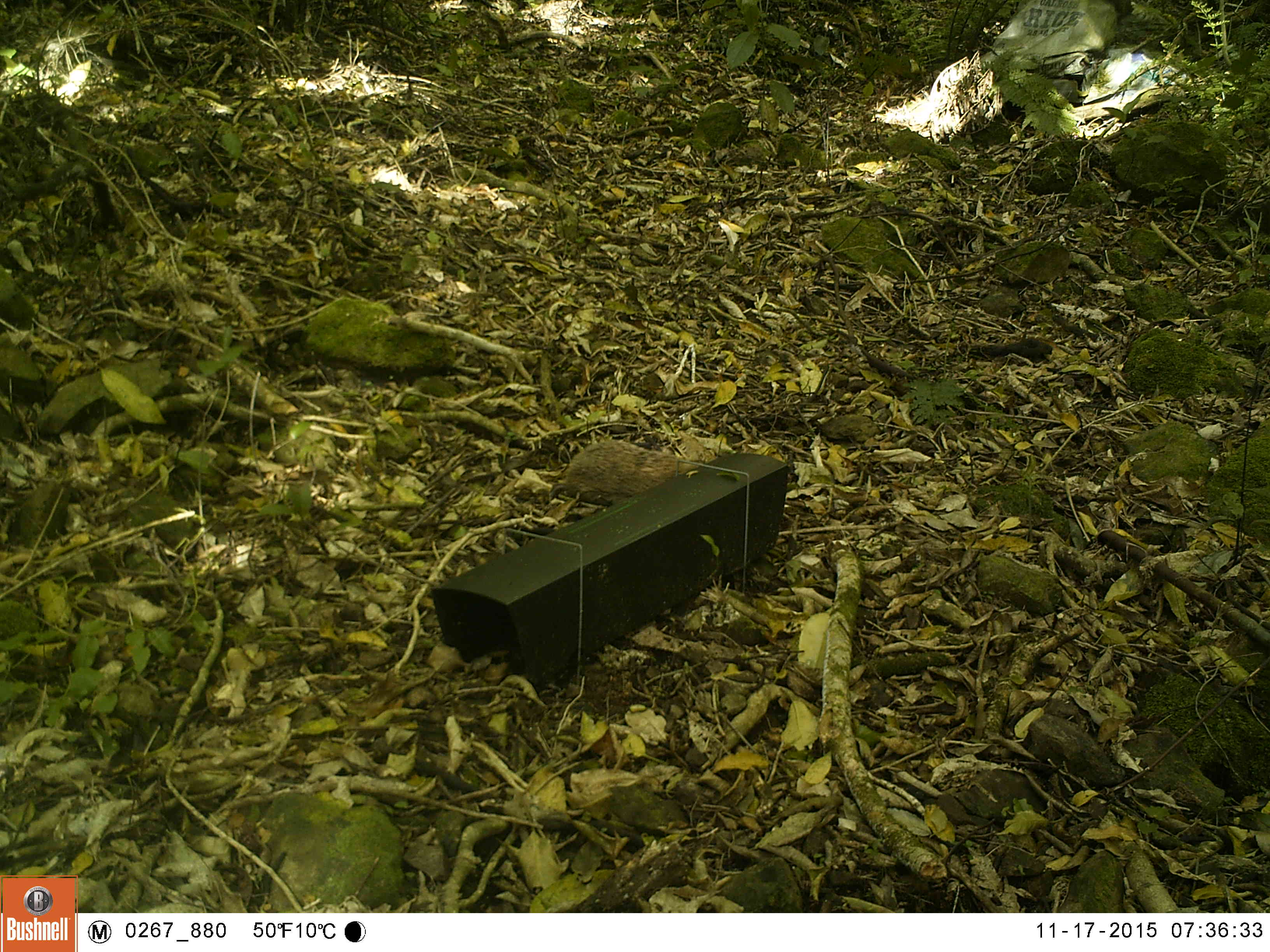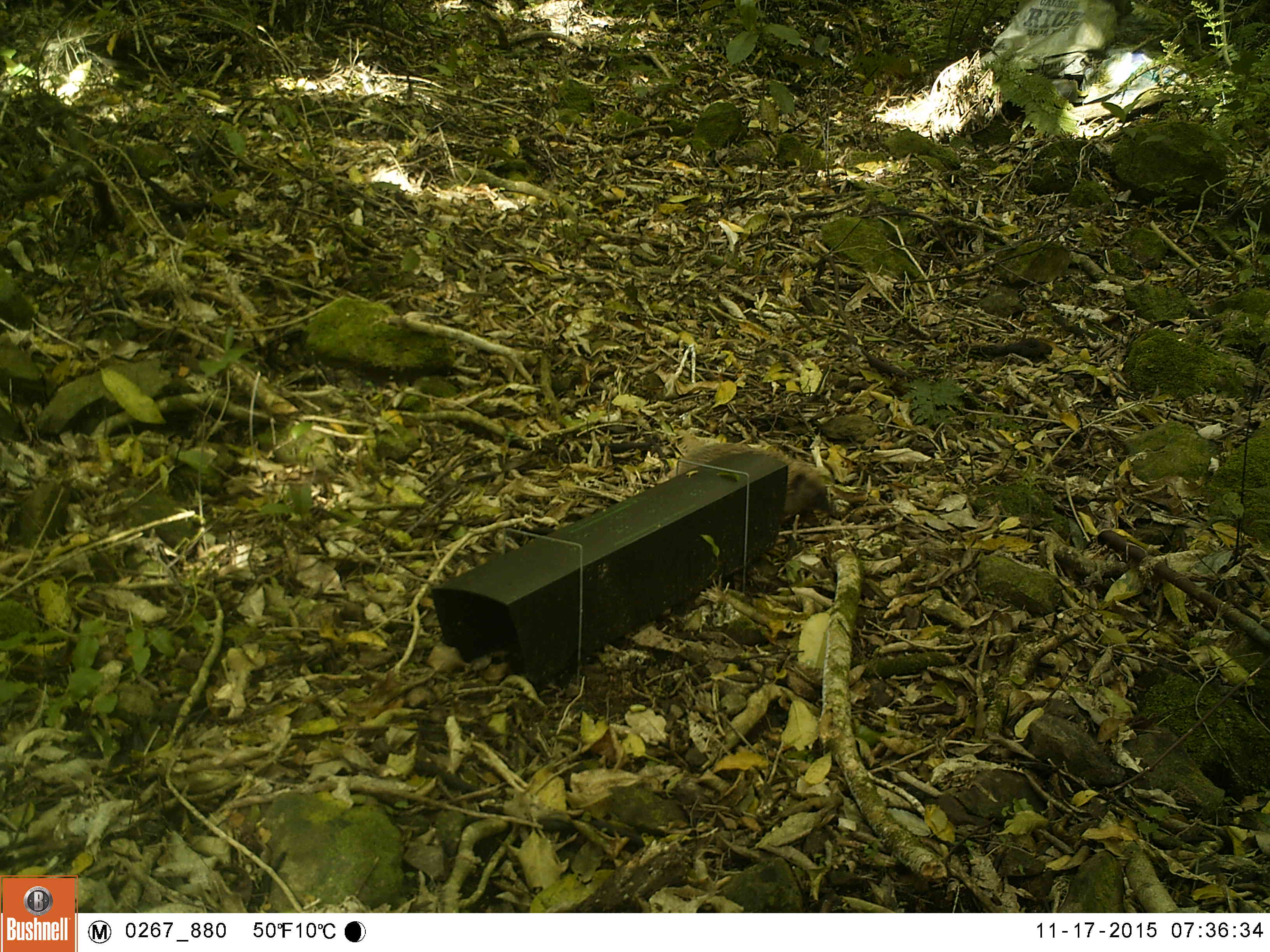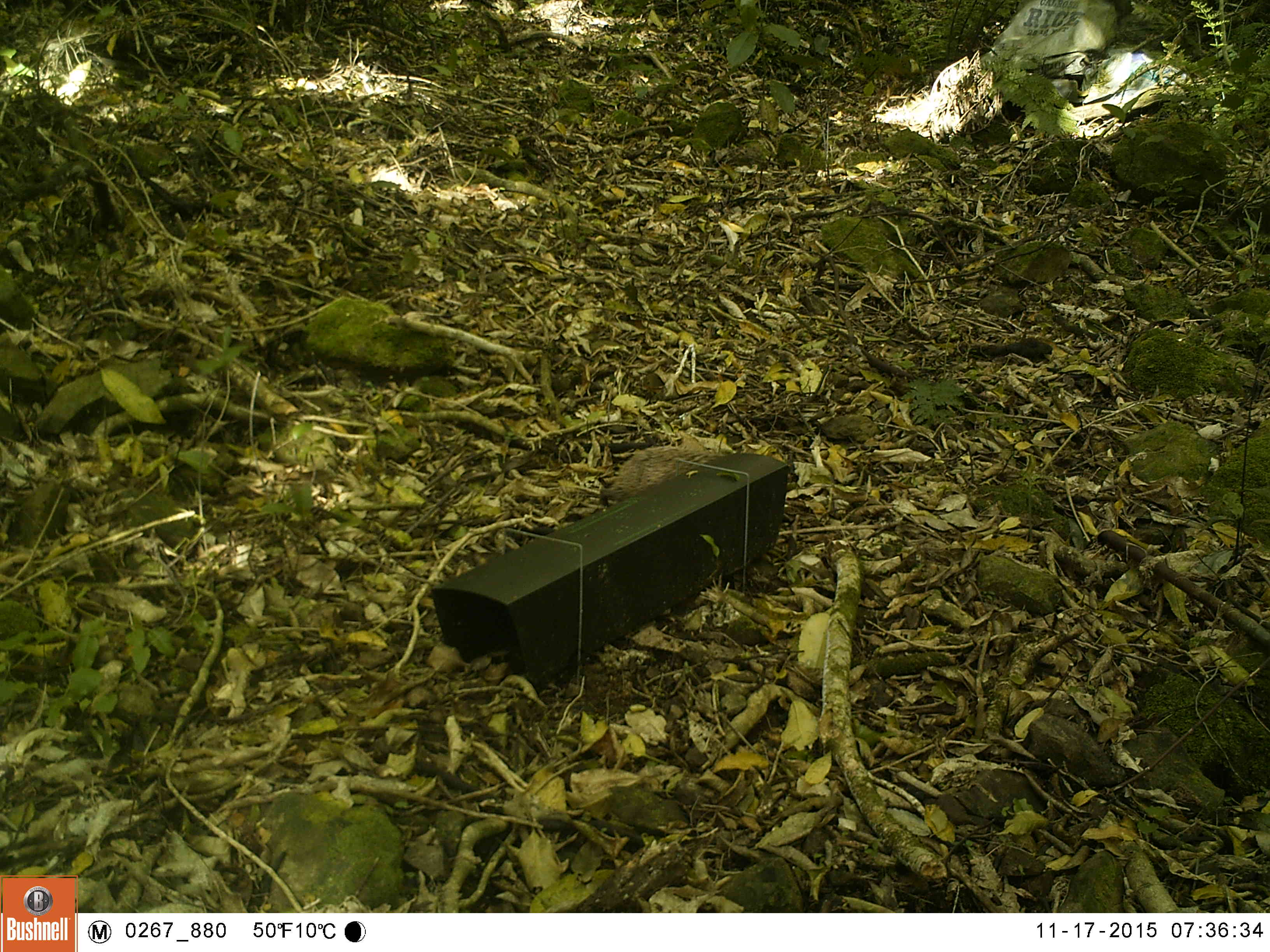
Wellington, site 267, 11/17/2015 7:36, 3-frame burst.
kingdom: Animalia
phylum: Chordata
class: Mammalia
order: Eulipotyphla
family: Erinaceidae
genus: Erinaceus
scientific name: Erinaceus europaeus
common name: hedgehog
Hedgehog (Erinaceus europaeus).